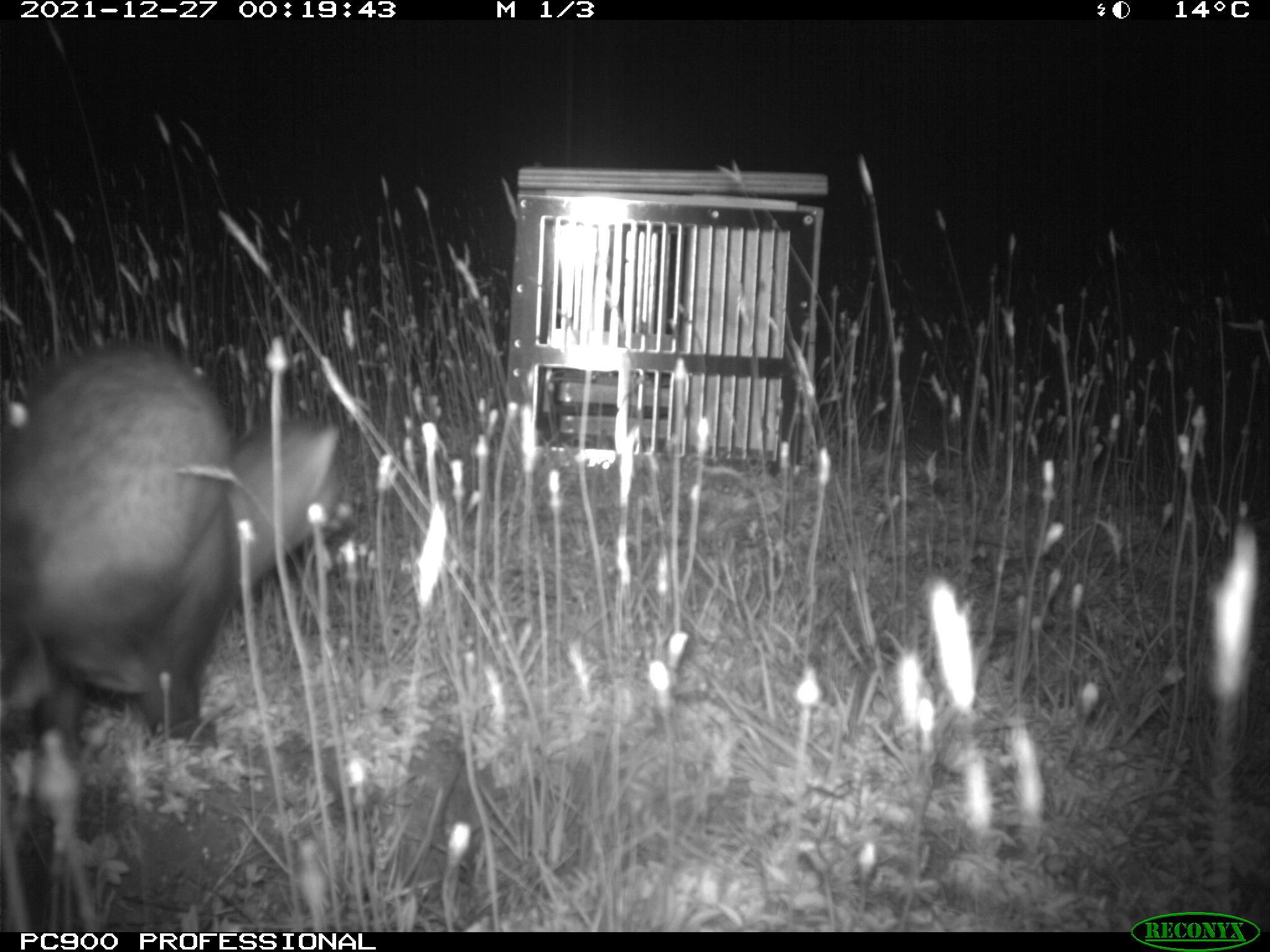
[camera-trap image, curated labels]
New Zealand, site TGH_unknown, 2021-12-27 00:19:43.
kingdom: Animalia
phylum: Chordata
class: Mammalia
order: Carnivora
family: Mustelidae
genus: Mustela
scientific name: Mustela furo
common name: ferret